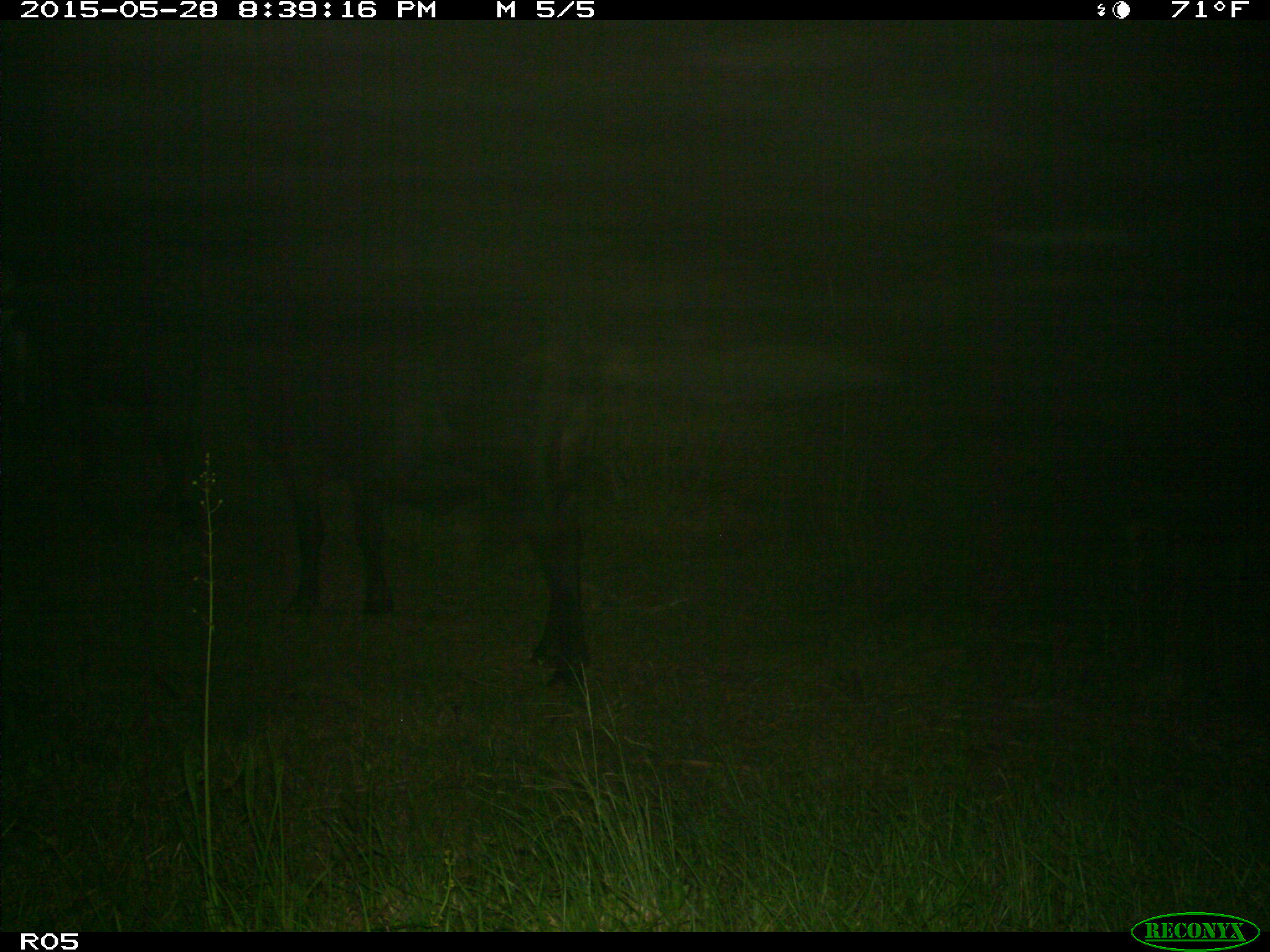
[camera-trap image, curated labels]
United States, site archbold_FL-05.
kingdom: Animalia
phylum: Chordata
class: Mammalia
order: Artiodactyla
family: Bovidae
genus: Bos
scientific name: Bos taurus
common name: domestic cow